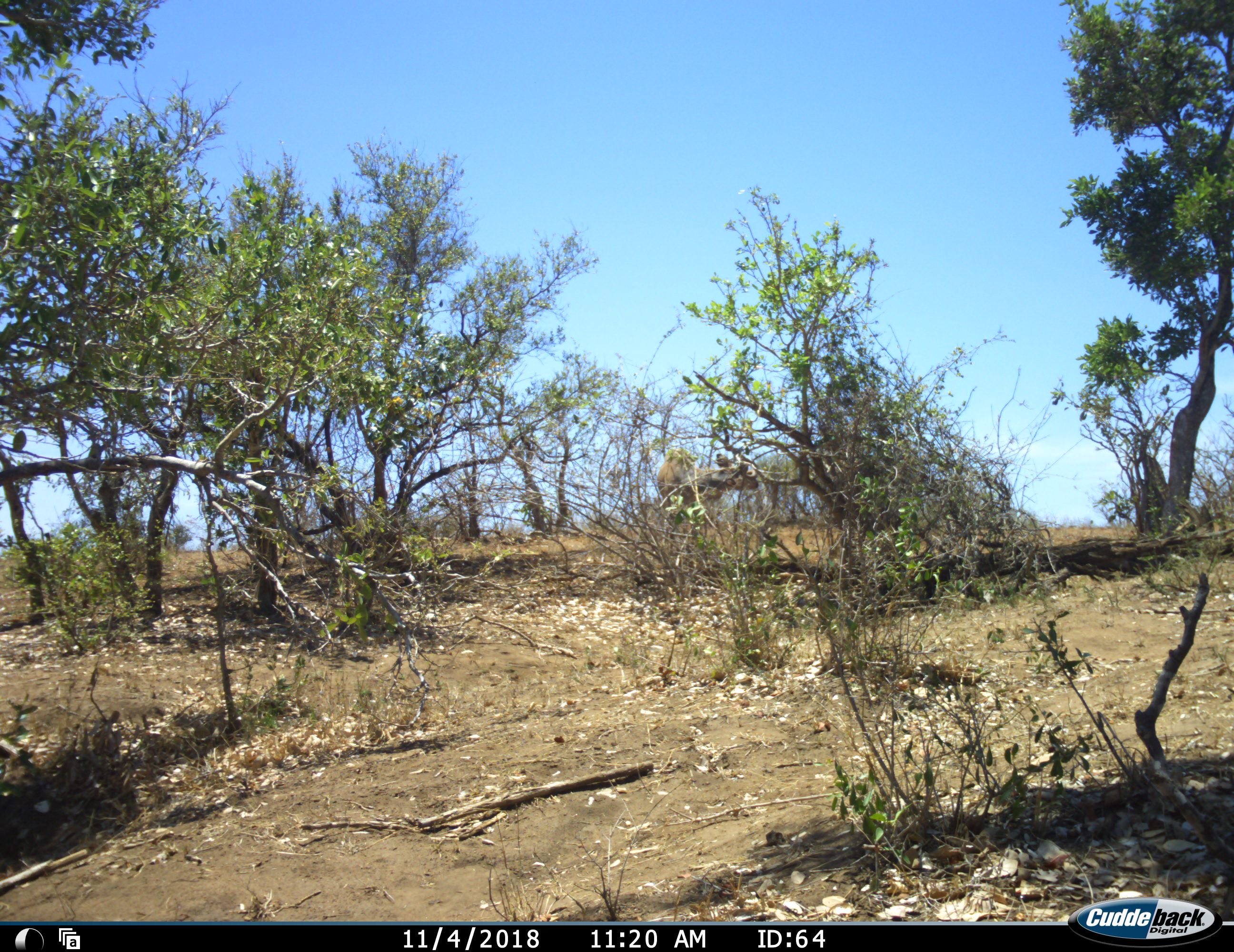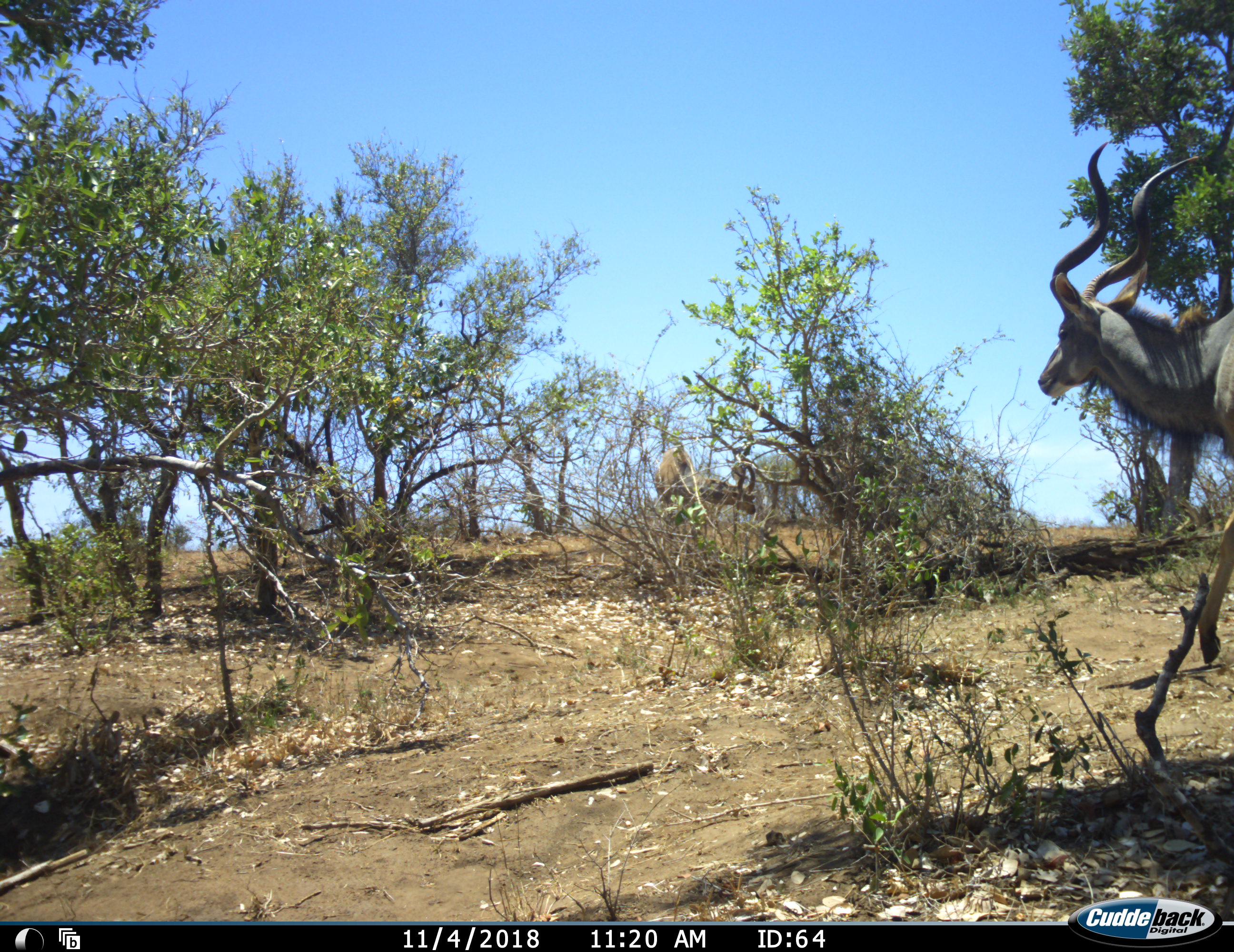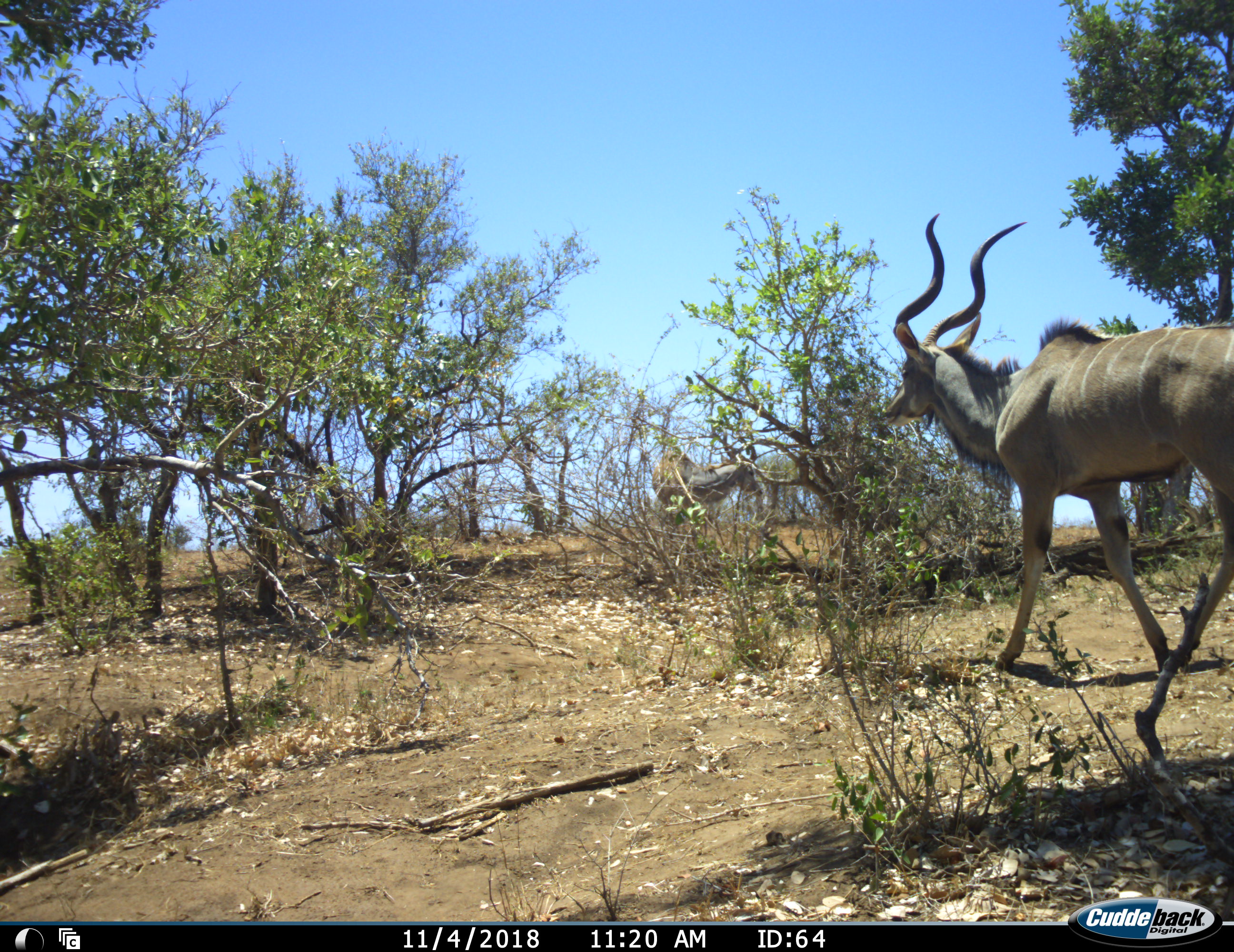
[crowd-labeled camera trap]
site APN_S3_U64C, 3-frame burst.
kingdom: Animalia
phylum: Chordata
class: Mammalia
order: Artiodactyla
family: Bovidae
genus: Tragelaphus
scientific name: Tragelaphus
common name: kudu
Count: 2.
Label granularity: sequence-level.